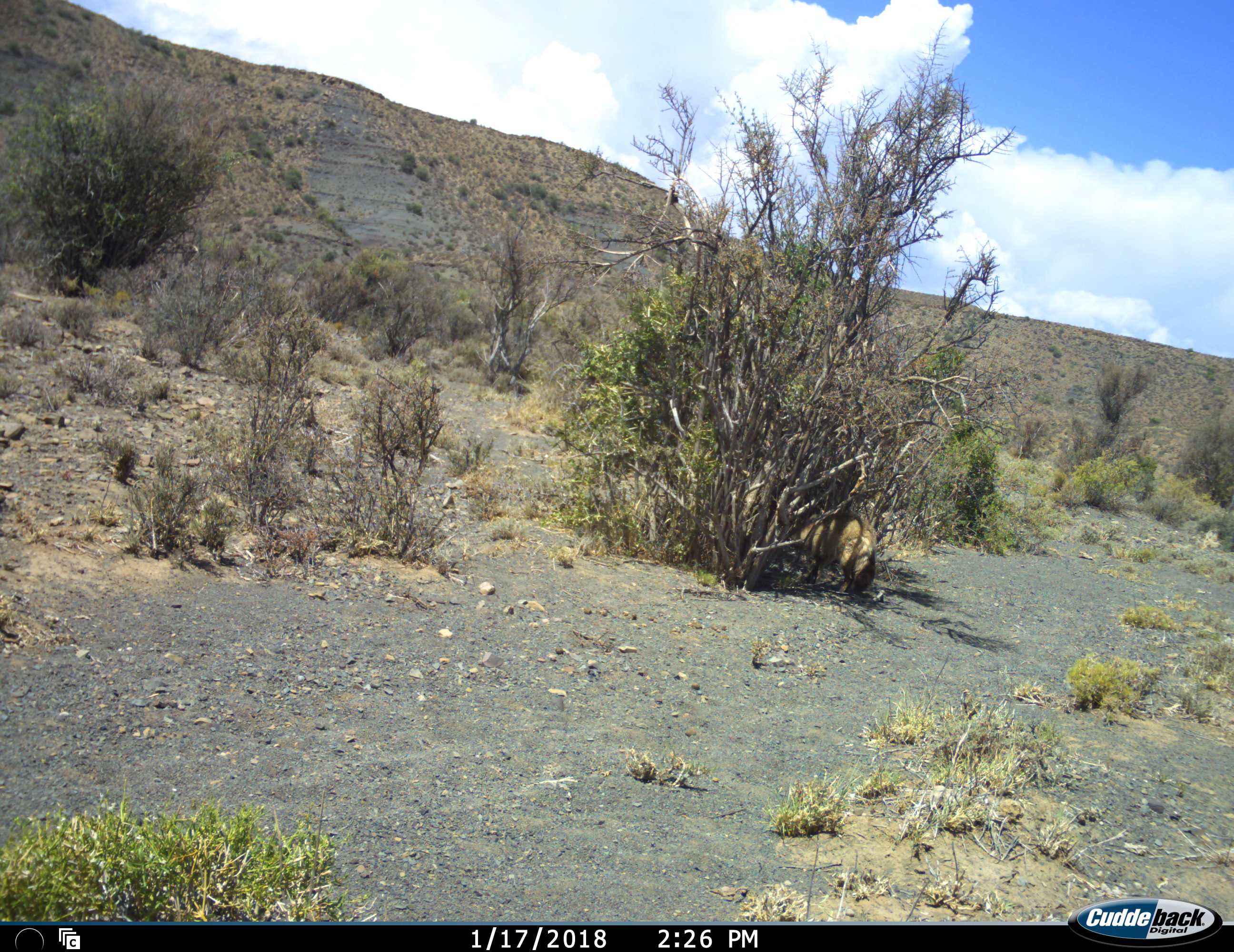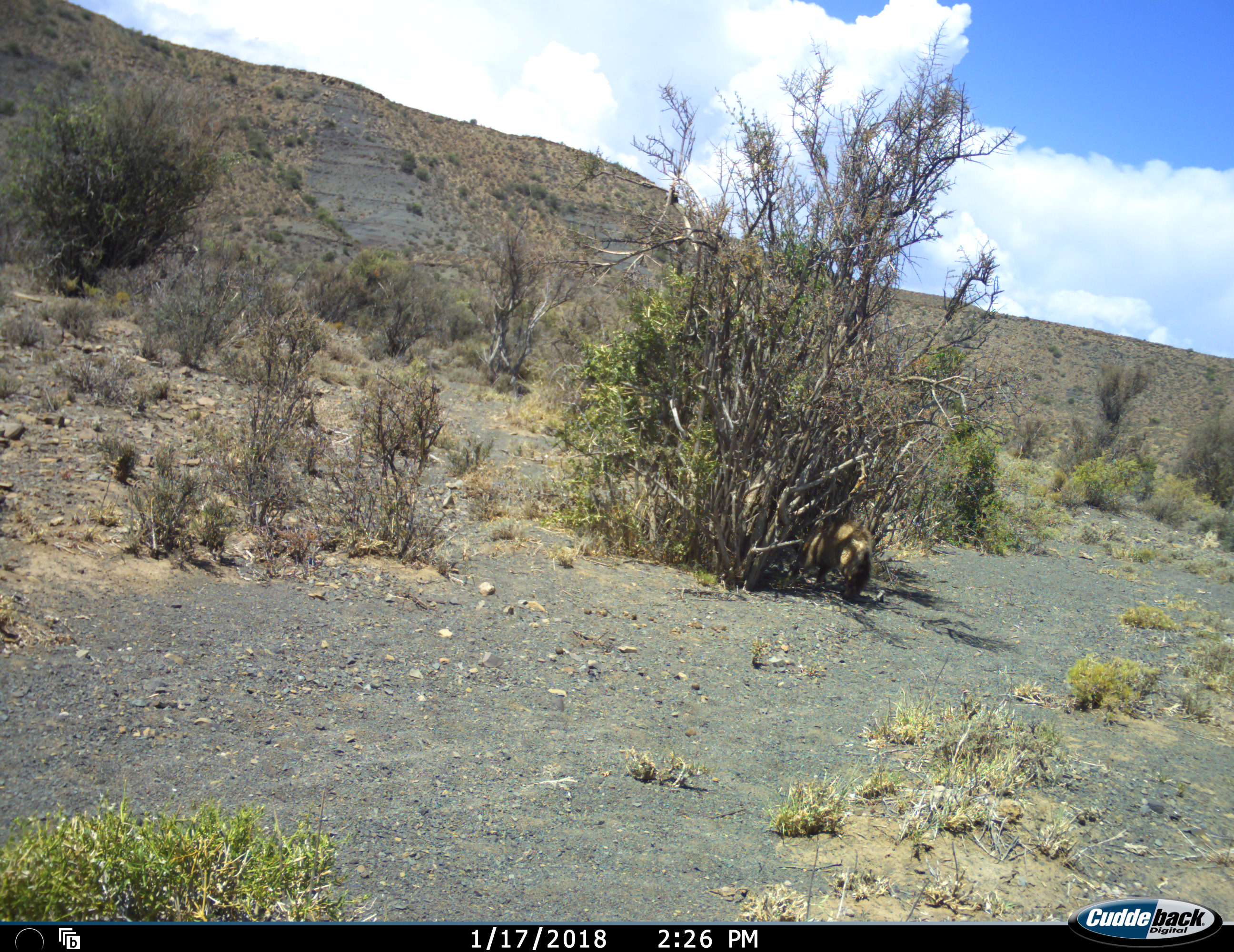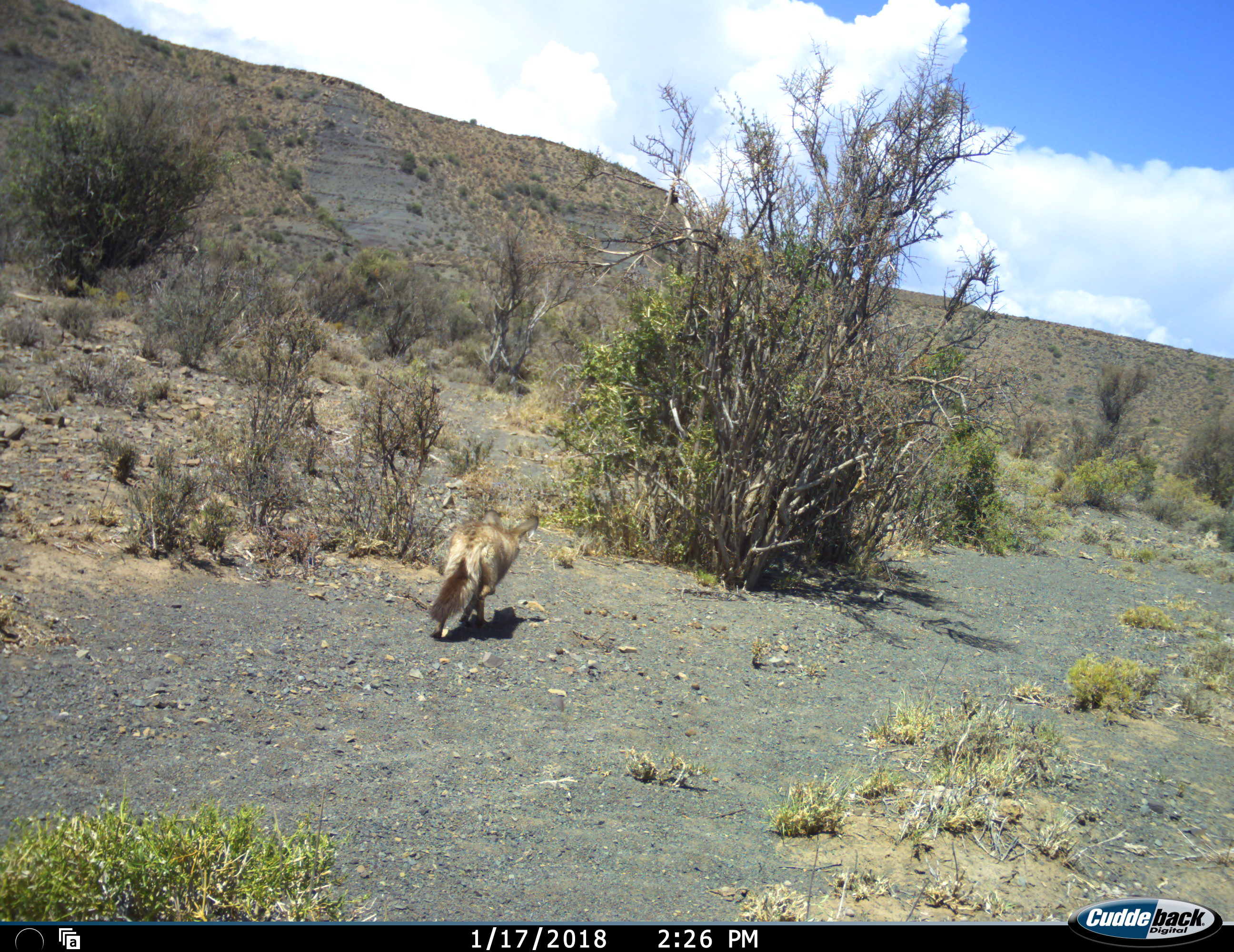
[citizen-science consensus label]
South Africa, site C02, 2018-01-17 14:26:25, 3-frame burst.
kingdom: Animalia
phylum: Chordata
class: Mammalia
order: Carnivora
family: Canidae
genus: Otocyon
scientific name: Otocyon megalotis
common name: bat-eared fox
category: foxbateared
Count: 1.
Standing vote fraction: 0%.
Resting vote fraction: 0%.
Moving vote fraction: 100%.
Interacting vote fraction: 0%.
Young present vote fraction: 0%.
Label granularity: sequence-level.